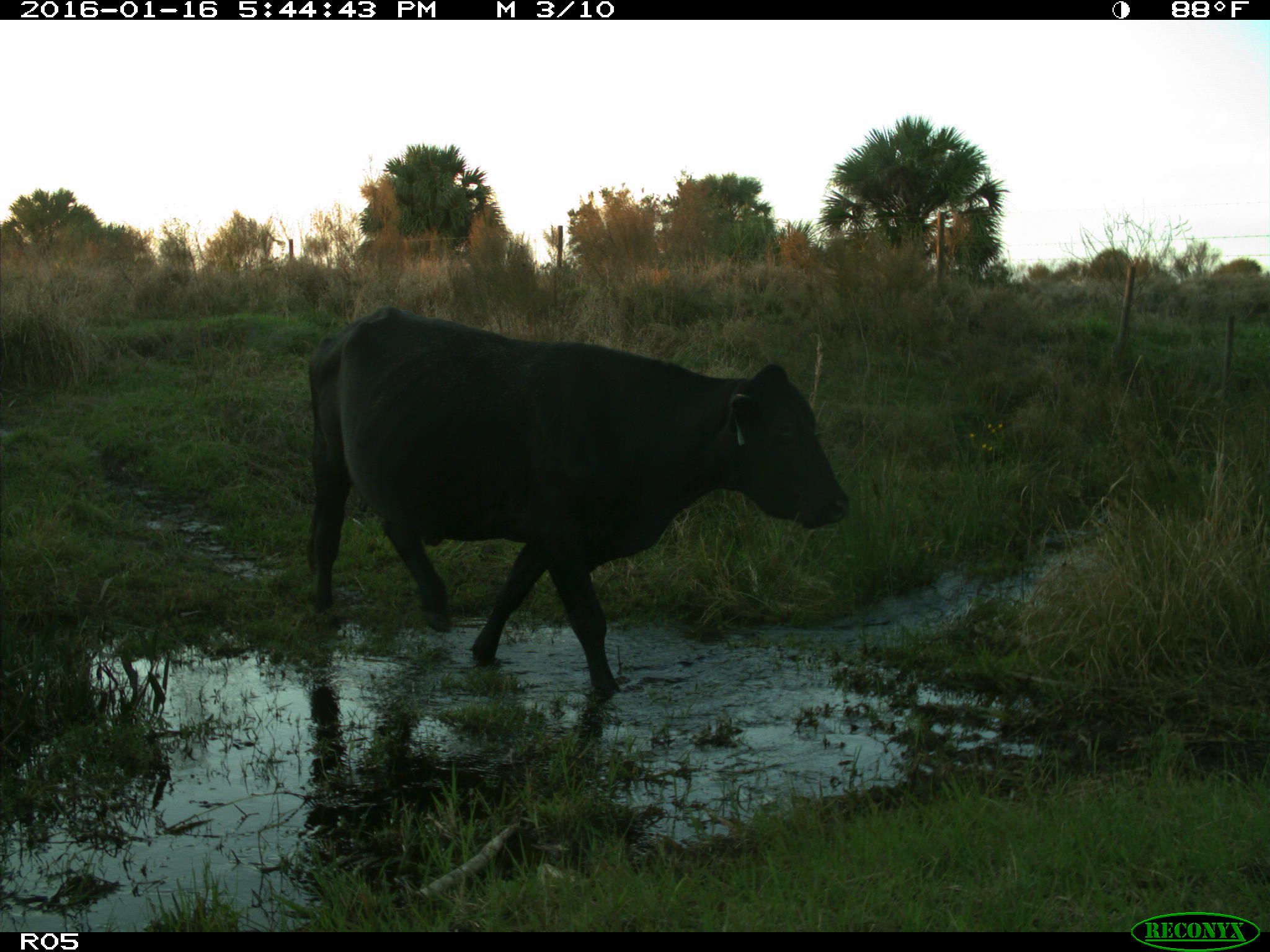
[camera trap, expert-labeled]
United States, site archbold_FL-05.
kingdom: Animalia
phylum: Chordata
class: Mammalia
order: Artiodactyla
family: Bovidae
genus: Bos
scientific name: Bos taurus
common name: domestic cow